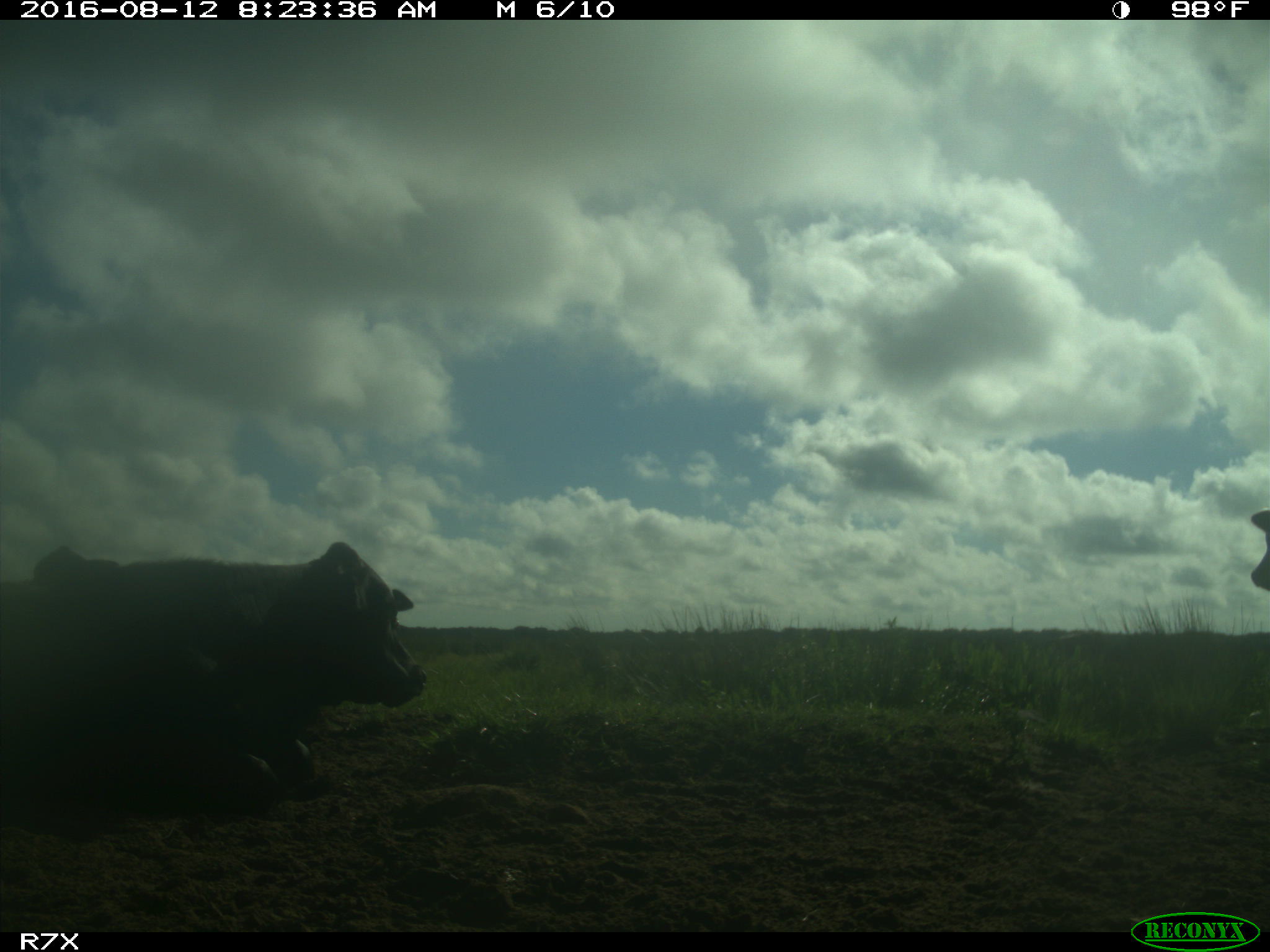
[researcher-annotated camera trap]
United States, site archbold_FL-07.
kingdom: Animalia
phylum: Chordata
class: Mammalia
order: Artiodactyla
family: Bovidae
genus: Bos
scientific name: Bos taurus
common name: domestic cow